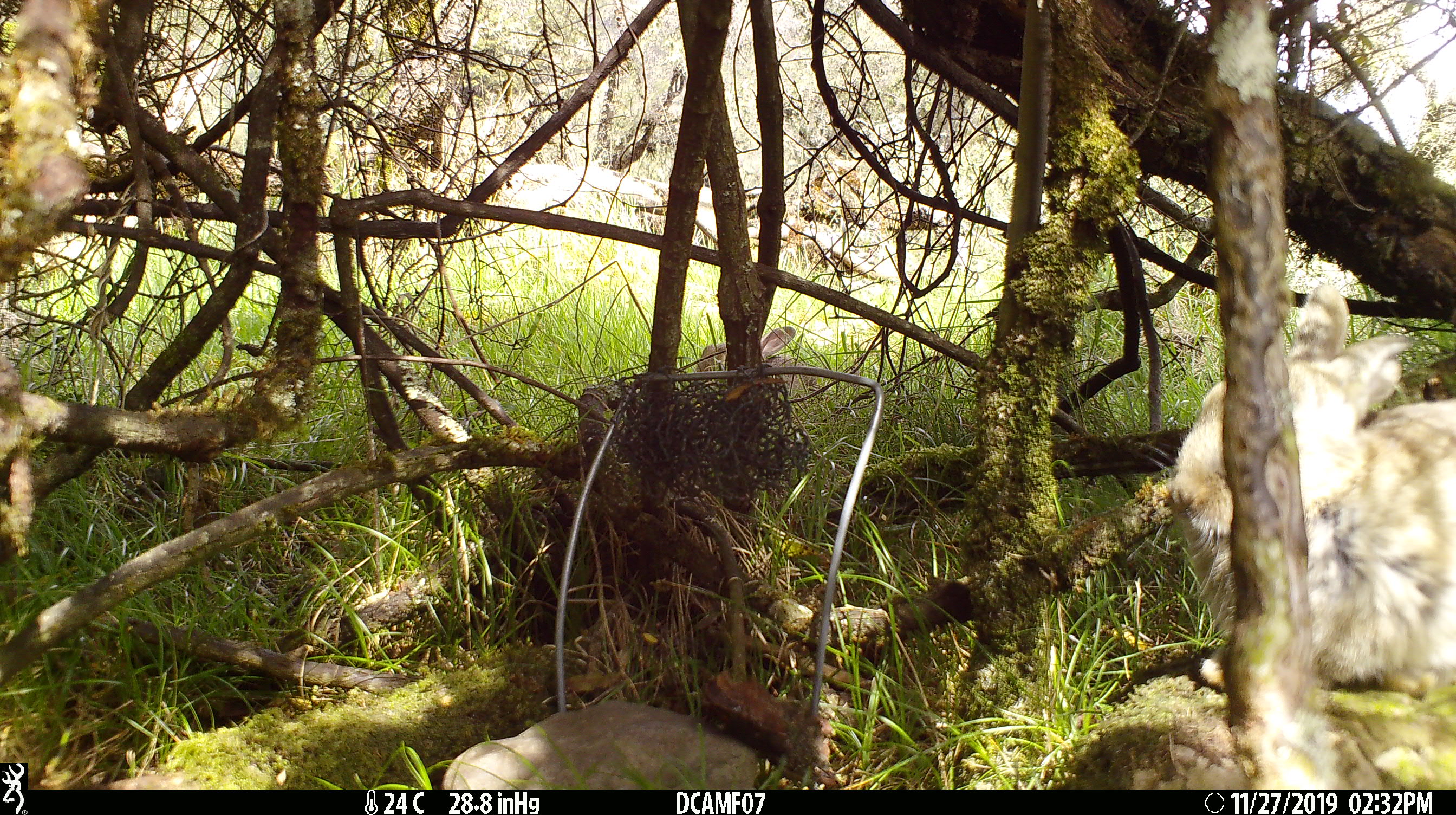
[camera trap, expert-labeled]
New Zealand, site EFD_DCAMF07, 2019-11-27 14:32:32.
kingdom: Animalia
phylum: Chordata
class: Mammalia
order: Lagomorpha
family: Leporidae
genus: Oryctolagus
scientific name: Oryctolagus cuniculus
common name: european rabbit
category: rabbit